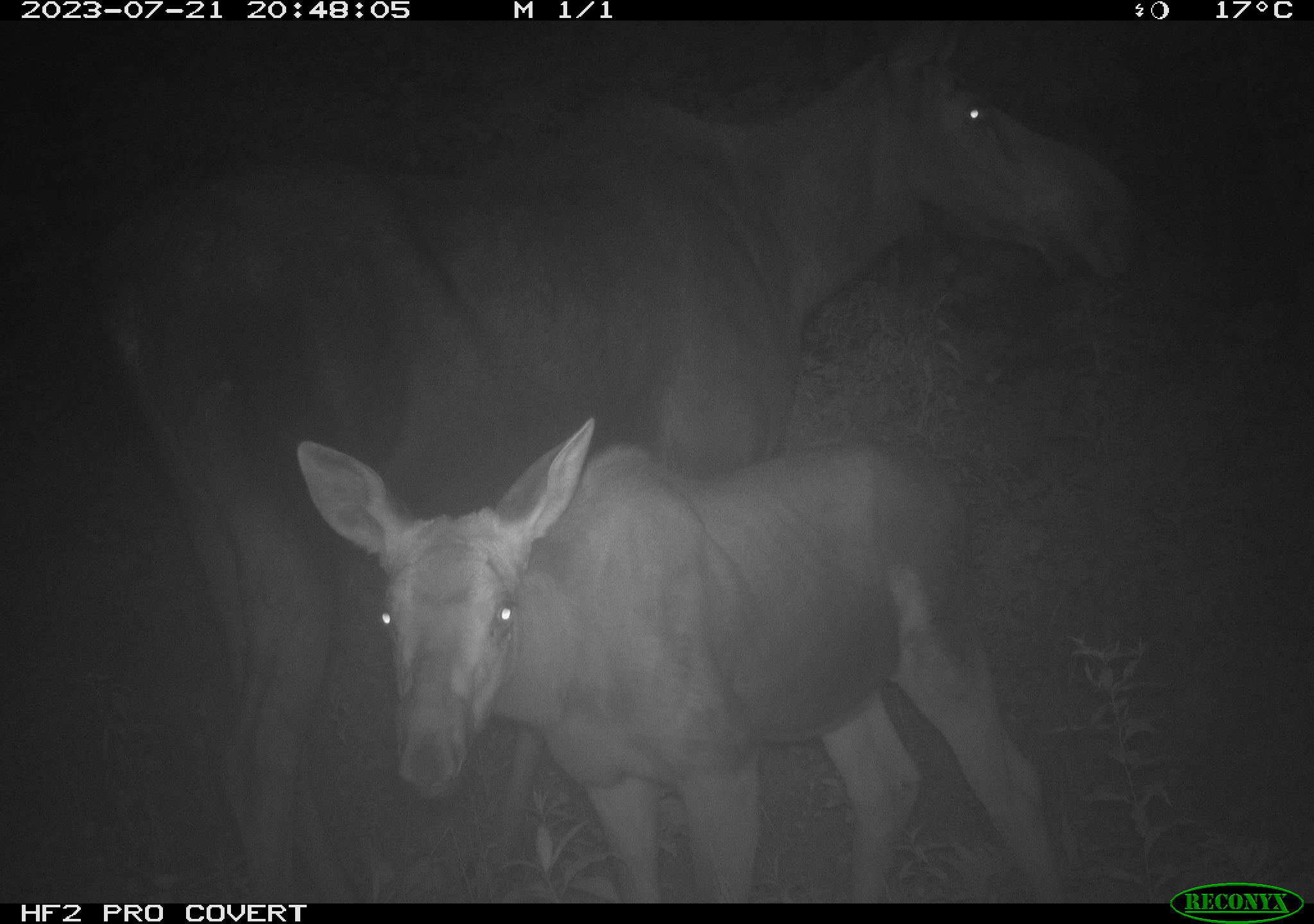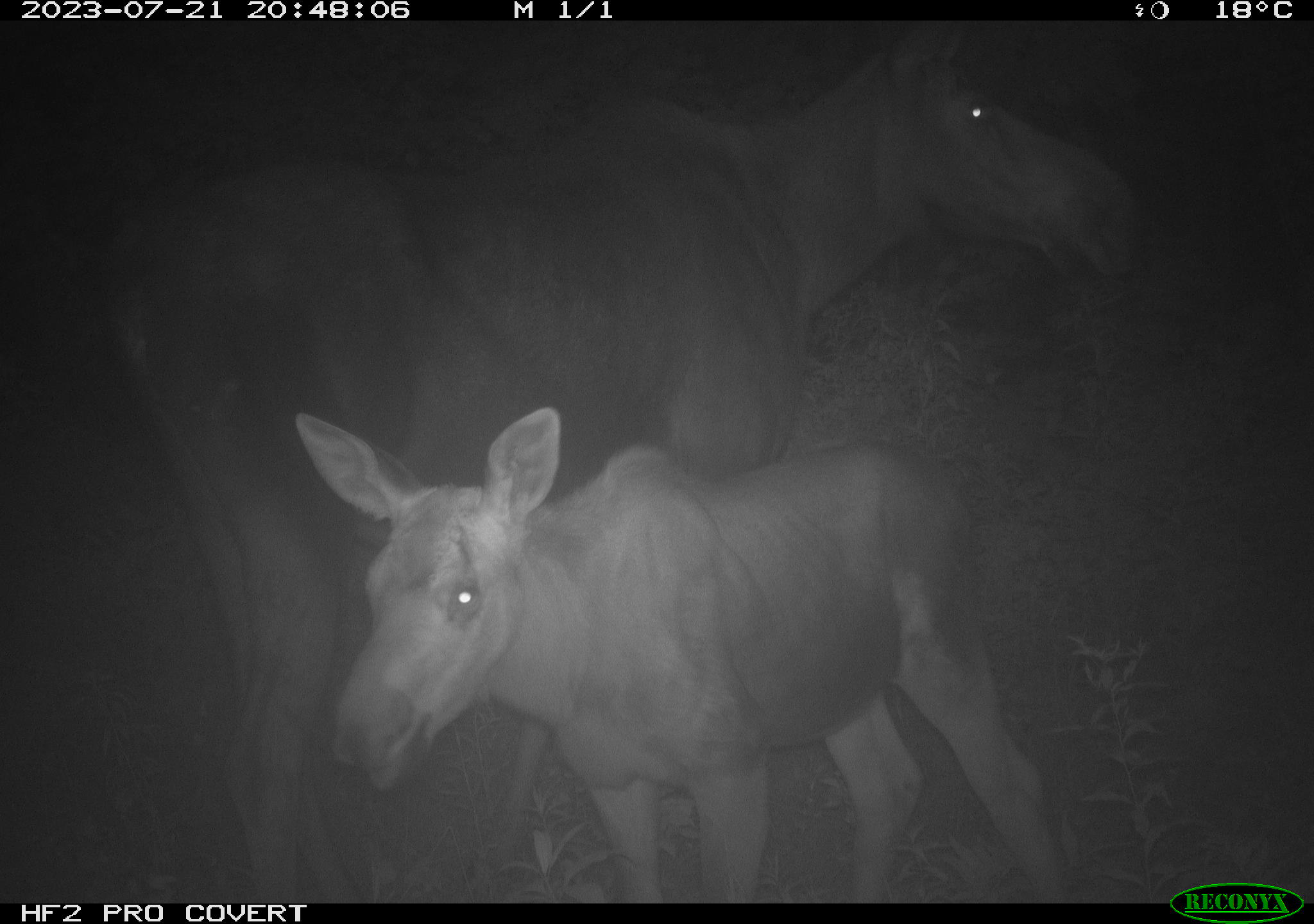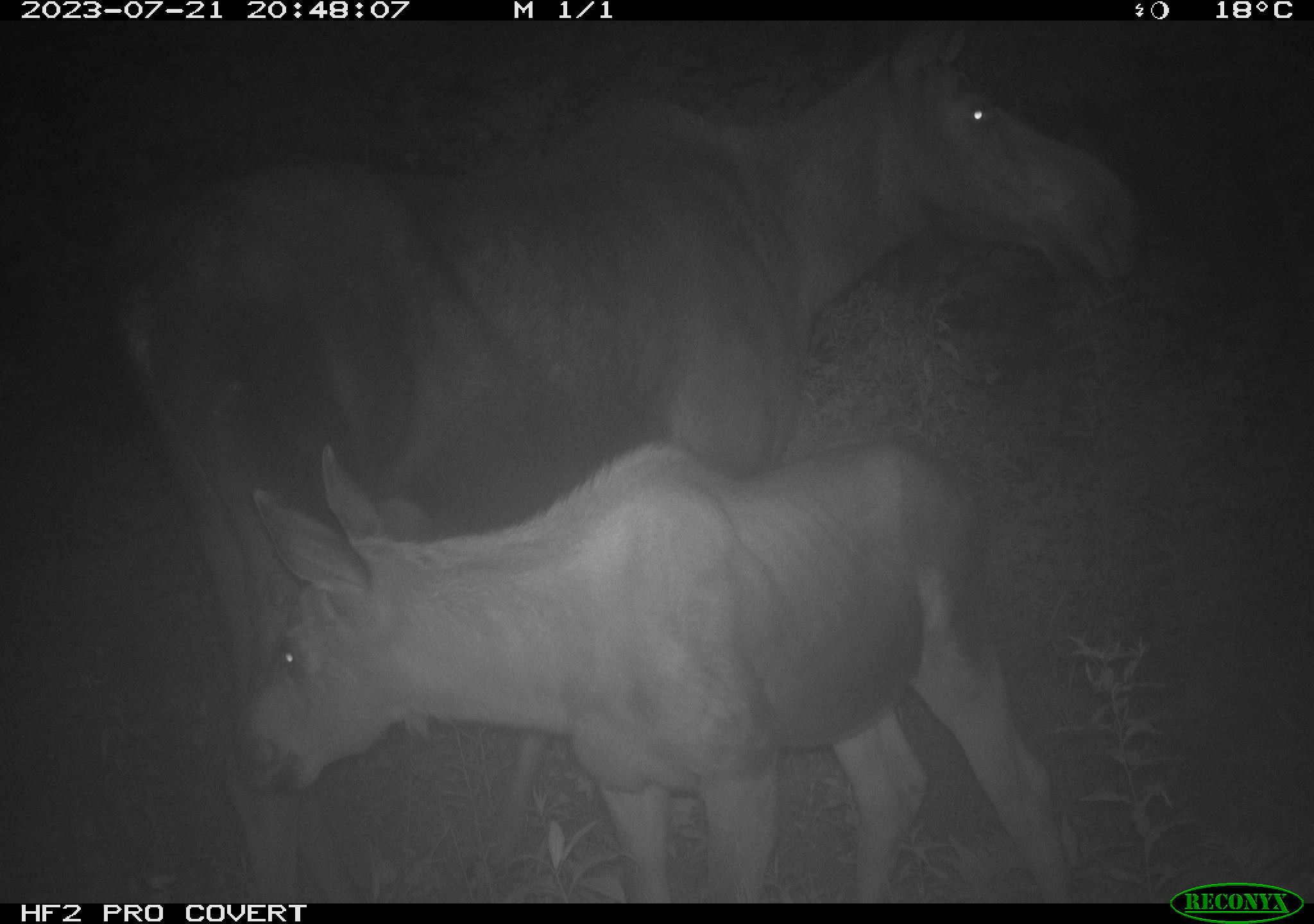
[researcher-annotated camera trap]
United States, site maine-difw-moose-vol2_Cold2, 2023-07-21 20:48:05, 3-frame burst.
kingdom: Animalia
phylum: Chordata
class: Mammalia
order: Artiodactyla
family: Cervidae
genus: Alces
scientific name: Alces alces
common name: moose